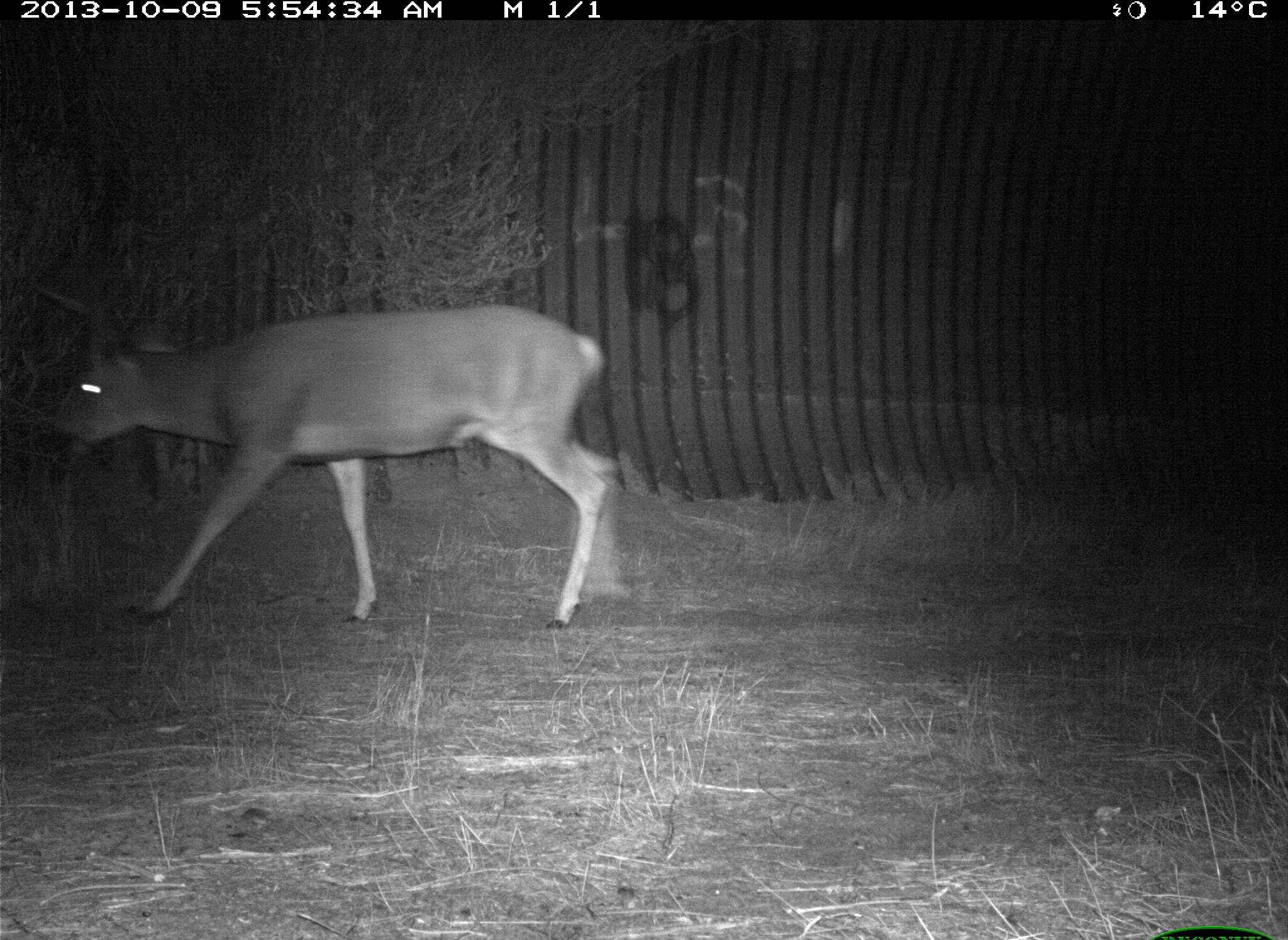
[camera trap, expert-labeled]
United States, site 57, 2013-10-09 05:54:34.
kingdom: Animalia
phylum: Chordata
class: Mammalia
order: Artiodactyla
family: Cervidae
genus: Odocoileus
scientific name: Odocoileus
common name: deer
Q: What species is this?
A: Deer (Odocoileus).